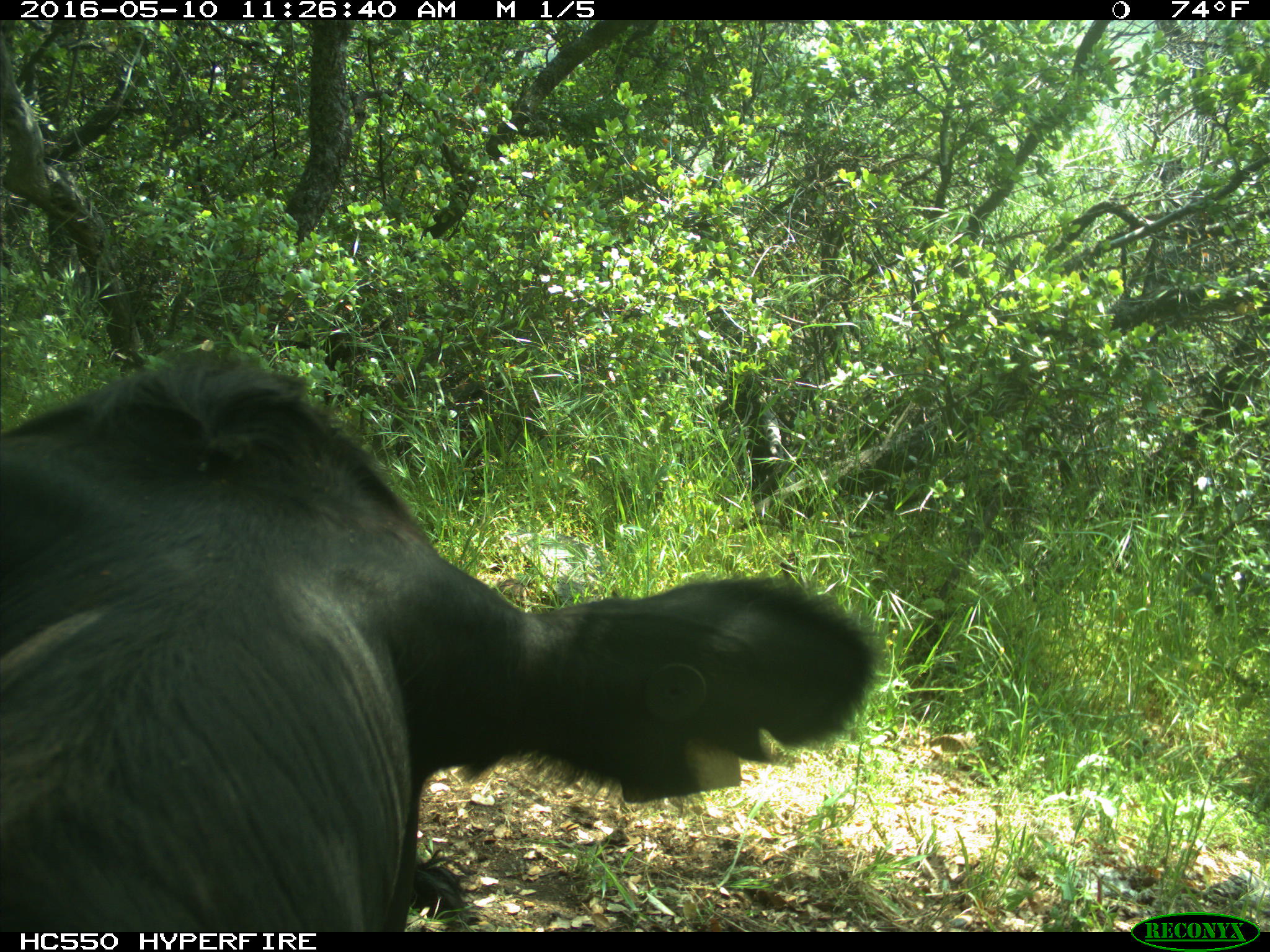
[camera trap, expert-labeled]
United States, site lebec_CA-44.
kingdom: Animalia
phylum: Chordata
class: Mammalia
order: Artiodactyla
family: Bovidae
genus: Bos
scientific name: Bos taurus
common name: domestic cow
Bos taurus (domestic cow).